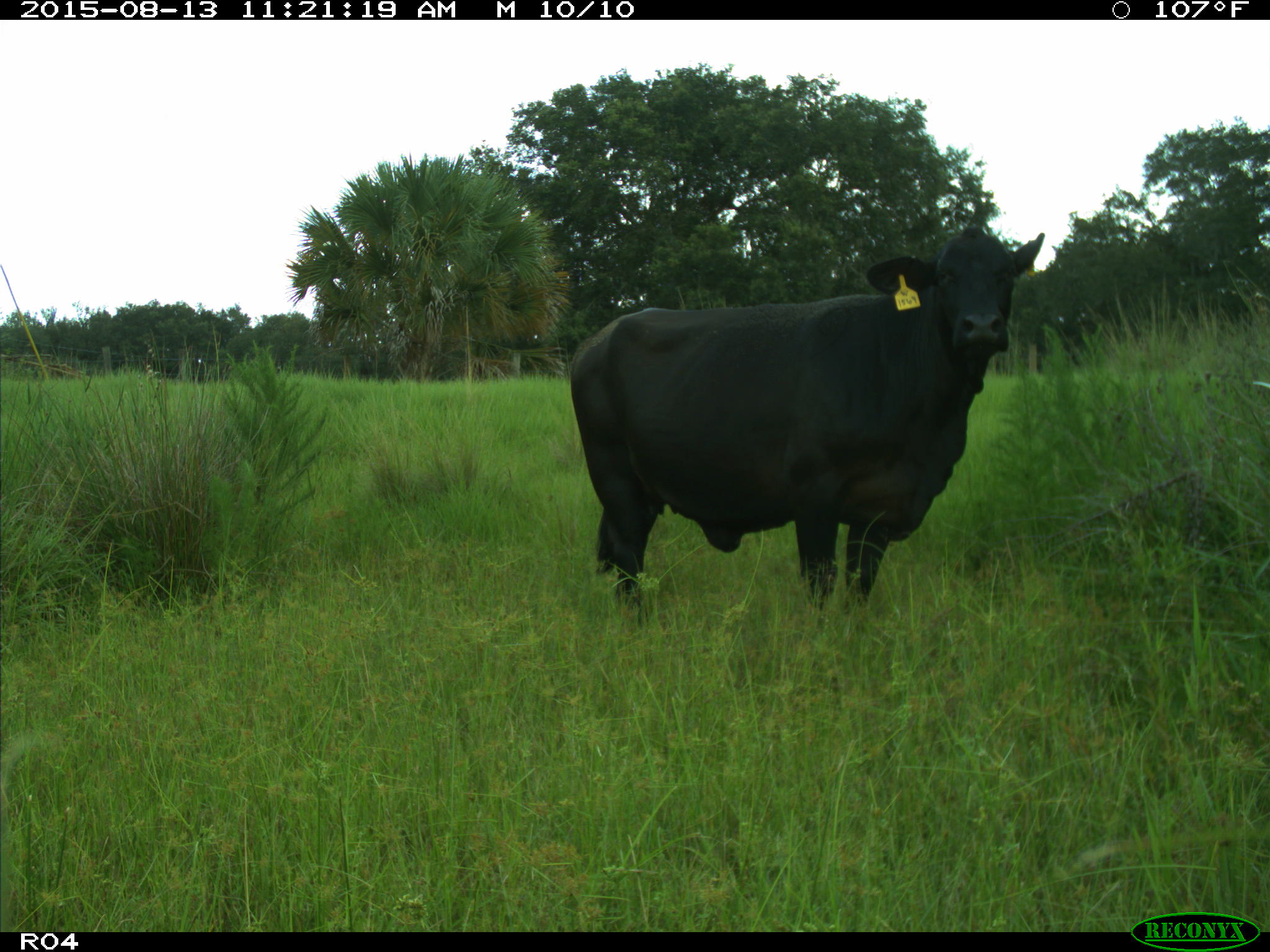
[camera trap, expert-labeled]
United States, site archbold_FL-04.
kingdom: Animalia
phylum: Chordata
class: Mammalia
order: Artiodactyla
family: Bovidae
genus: Bos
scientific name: Bos taurus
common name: domestic cow